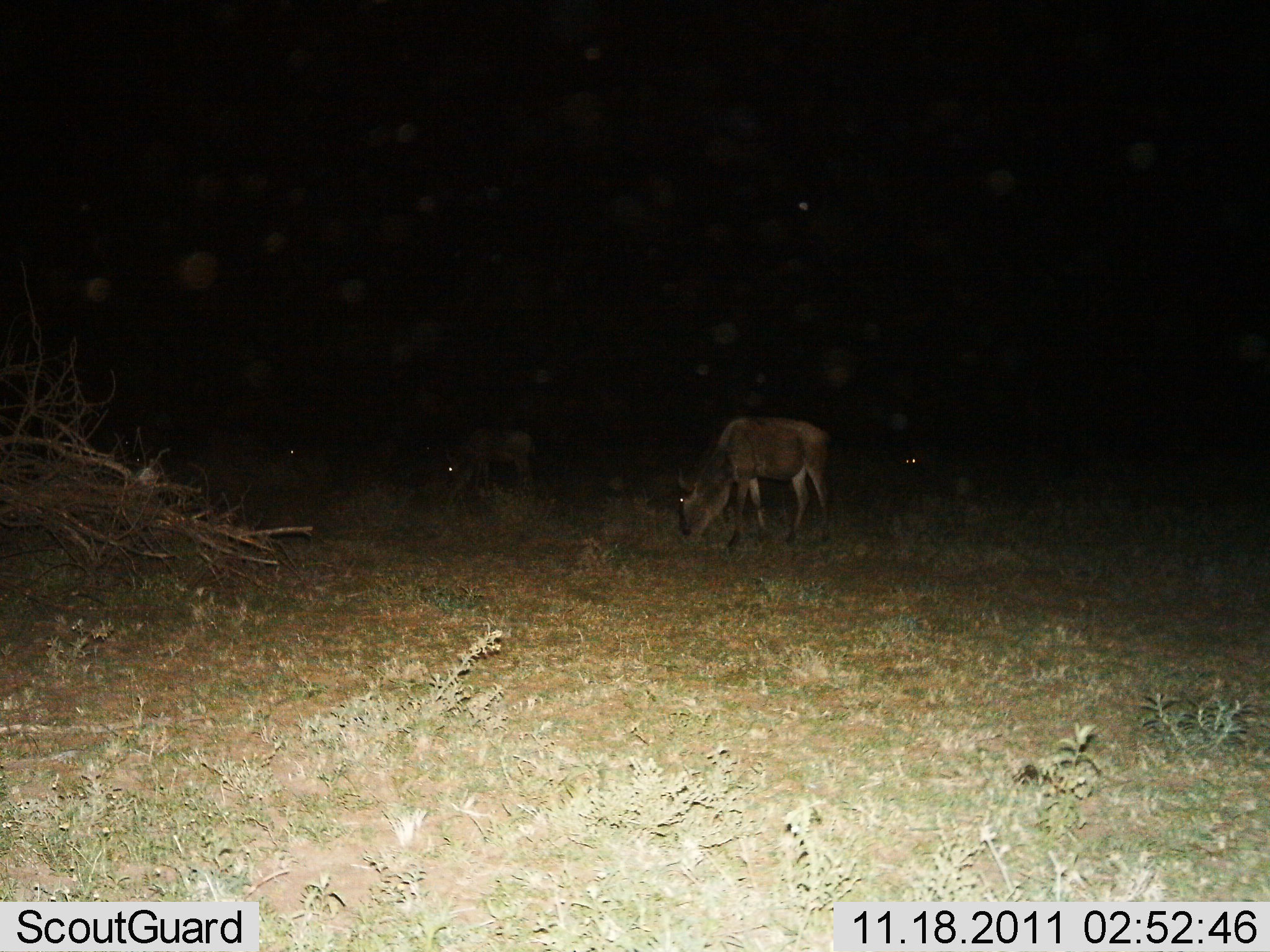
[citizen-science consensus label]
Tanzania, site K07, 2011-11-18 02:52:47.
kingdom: Animalia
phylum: Chordata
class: Mammalia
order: Artiodactyla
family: Bovidae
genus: Connochaetes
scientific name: Connochaetes taurinus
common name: blue wildebeest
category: wildebeest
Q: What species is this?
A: Wildebeest (blue wildebeest) (Connochaetes taurinus).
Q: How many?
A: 4.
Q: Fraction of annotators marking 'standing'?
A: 20%.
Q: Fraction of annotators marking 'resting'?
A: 0%.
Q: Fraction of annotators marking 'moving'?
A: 0%.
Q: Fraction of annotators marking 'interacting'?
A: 0%.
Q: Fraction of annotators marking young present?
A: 0%.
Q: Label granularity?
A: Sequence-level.